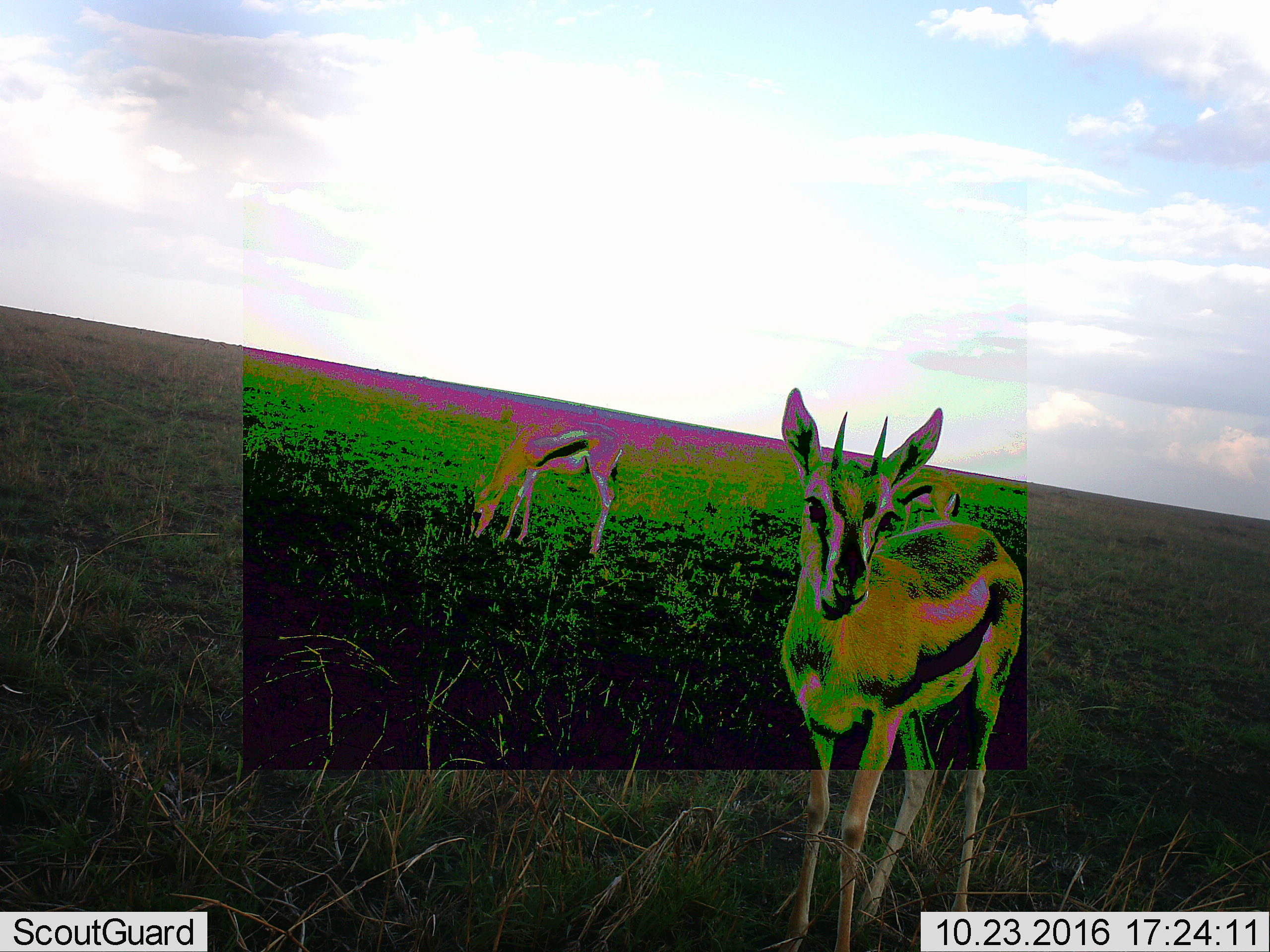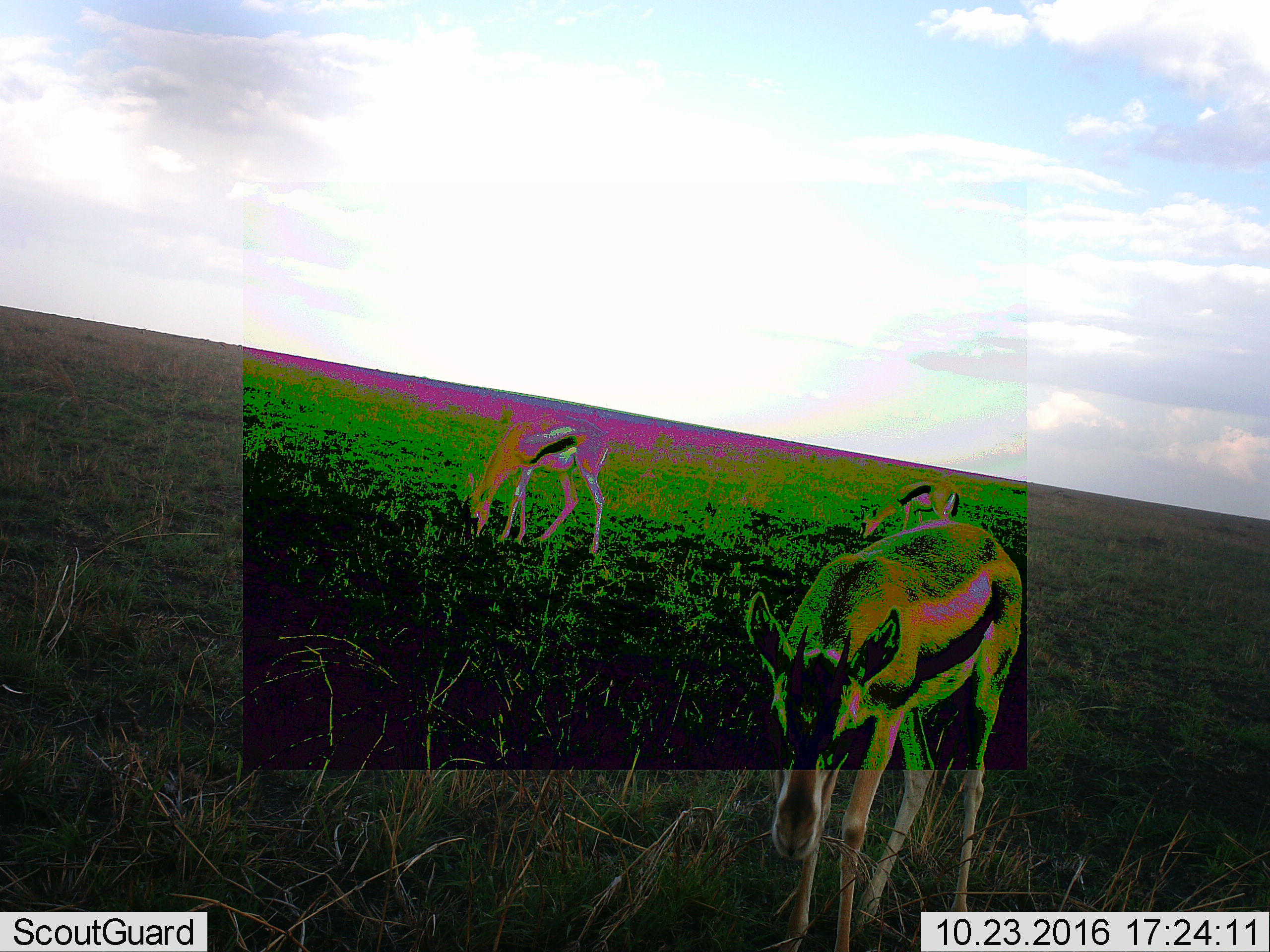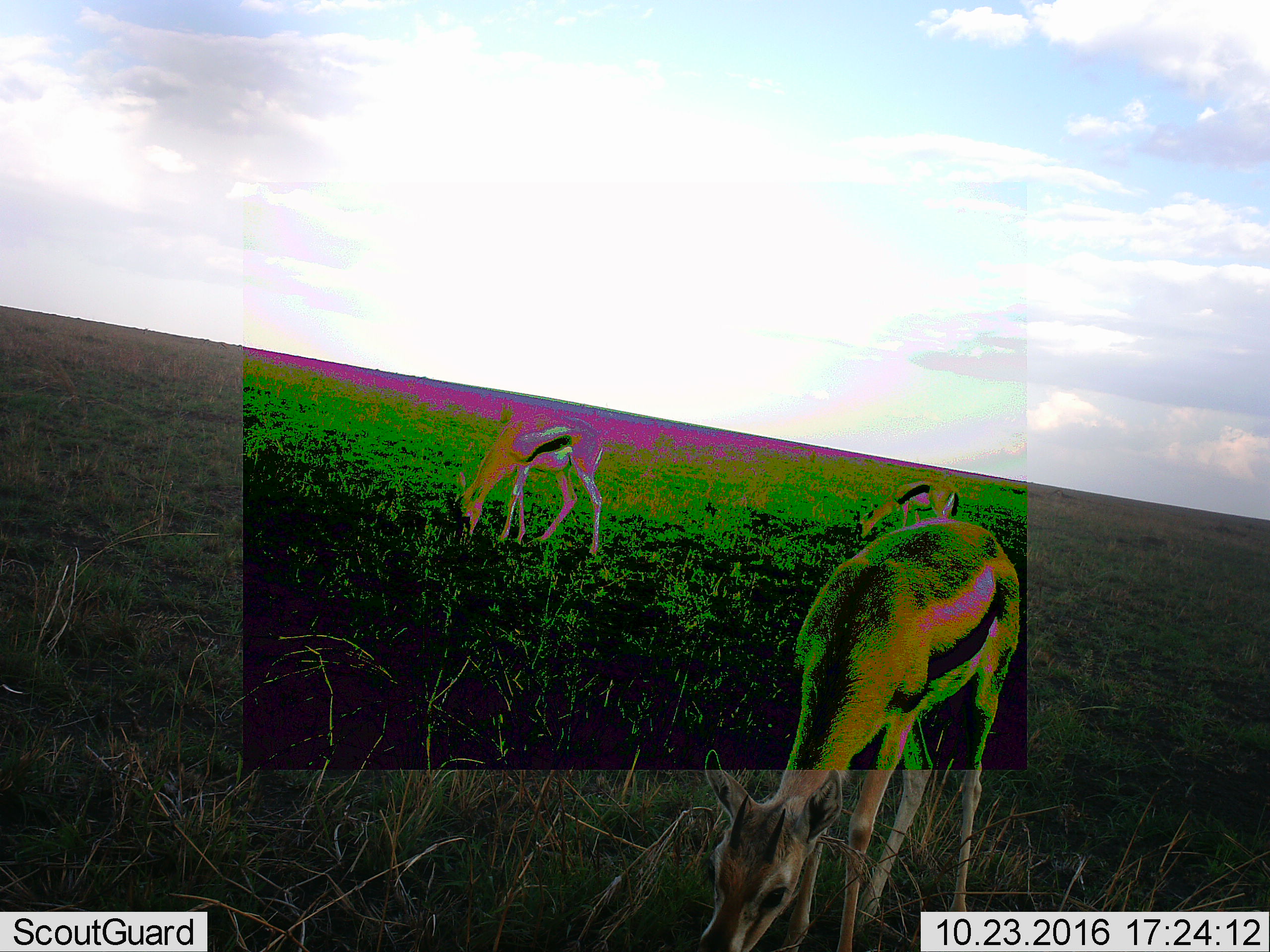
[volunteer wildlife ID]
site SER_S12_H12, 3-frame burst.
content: unidentified animal